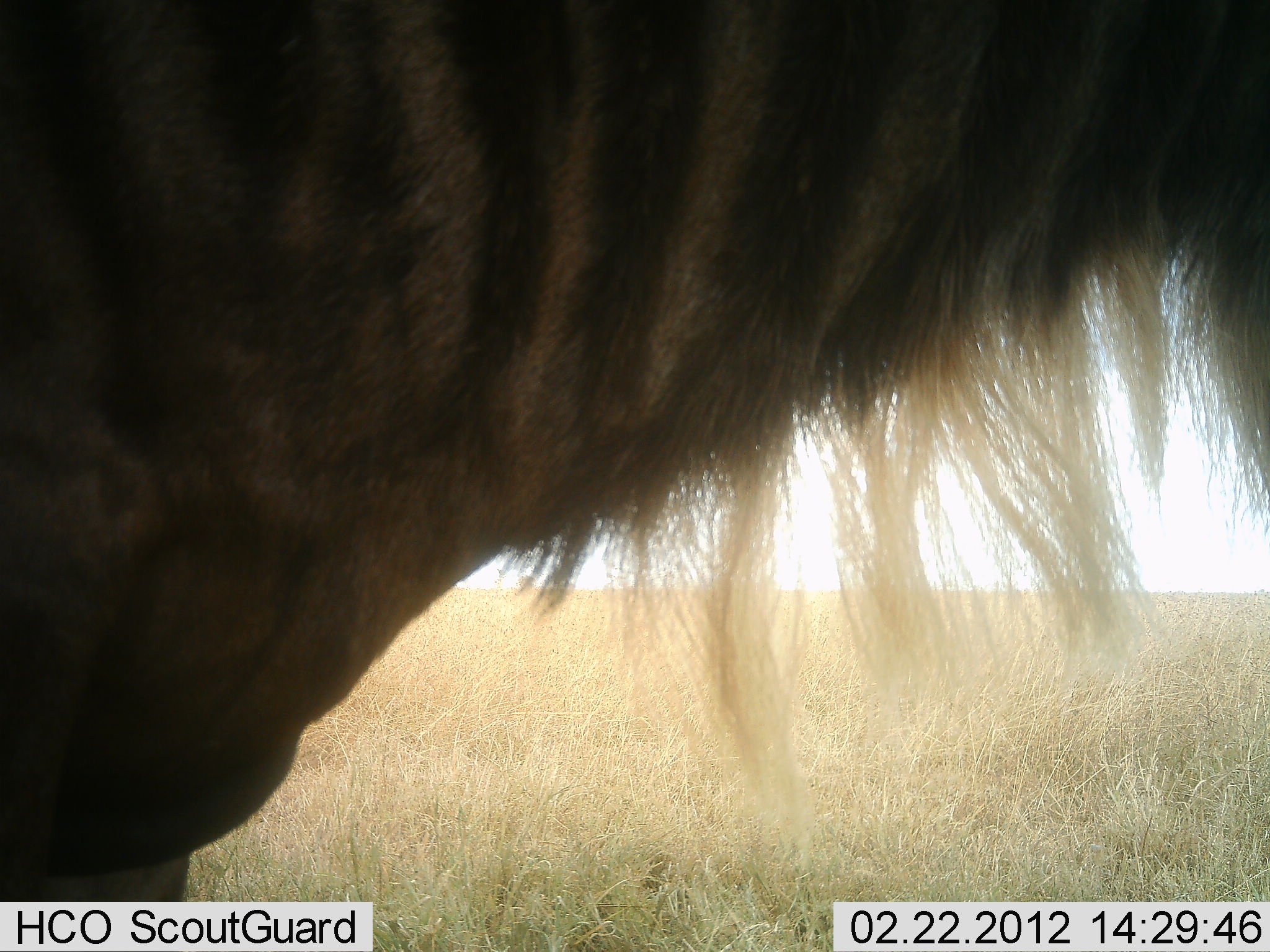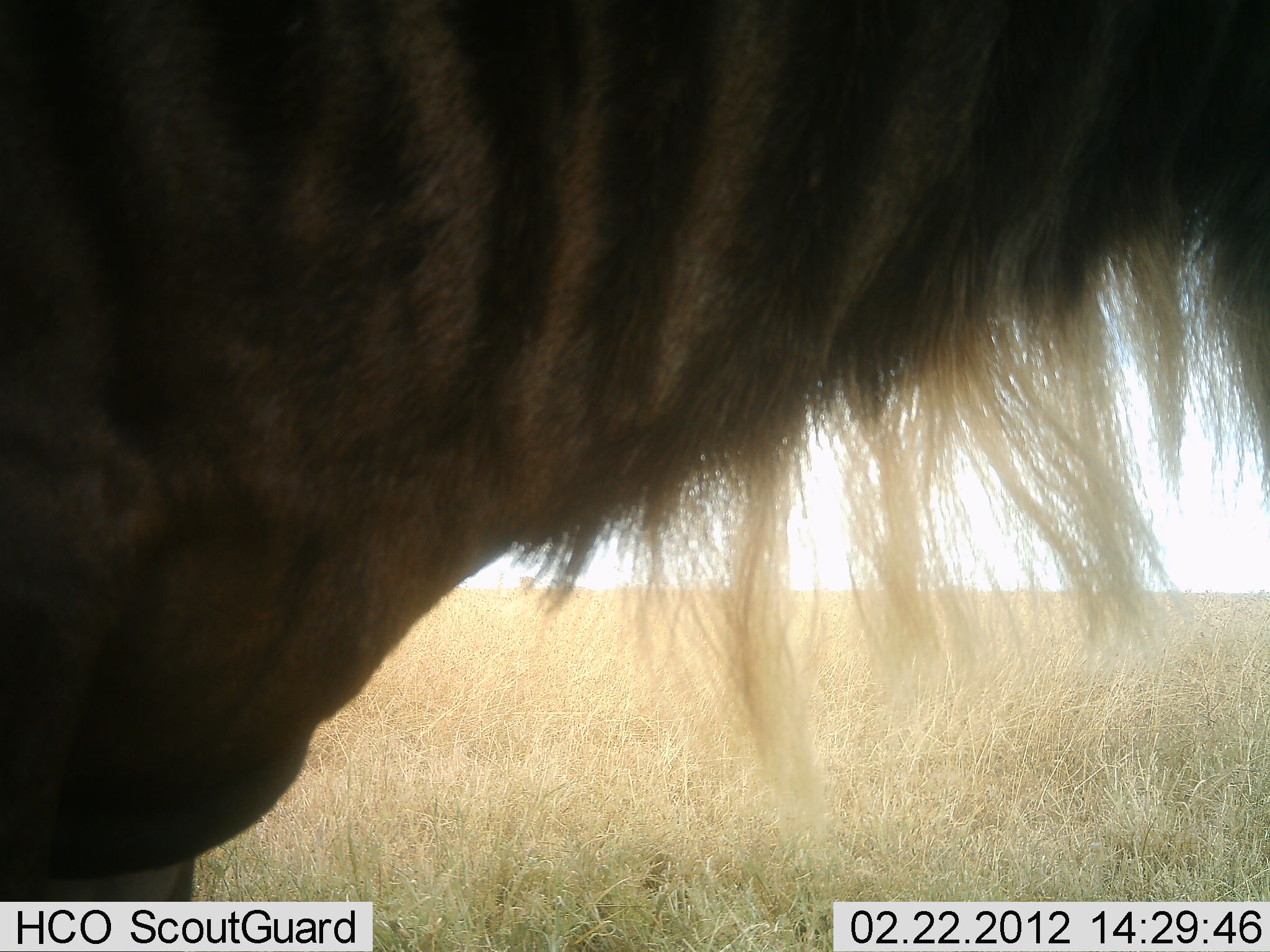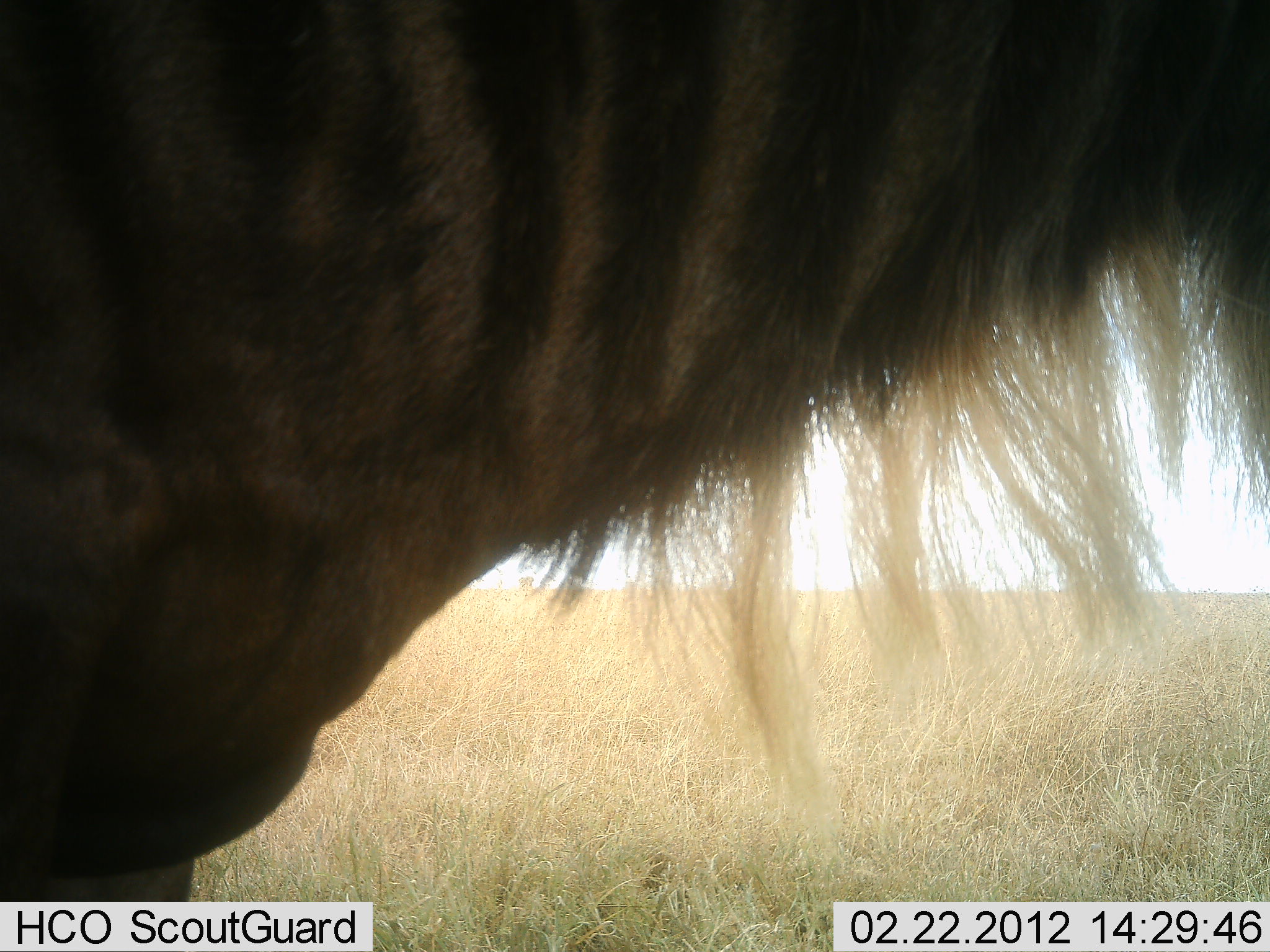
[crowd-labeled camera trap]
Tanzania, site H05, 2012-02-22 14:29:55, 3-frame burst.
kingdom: Animalia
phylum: Chordata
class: Mammalia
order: Artiodactyla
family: Bovidae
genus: Connochaetes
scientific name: Connochaetes taurinus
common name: blue wildebeest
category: wildebeest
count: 1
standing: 100%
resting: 0%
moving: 0%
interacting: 0%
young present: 0%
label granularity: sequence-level